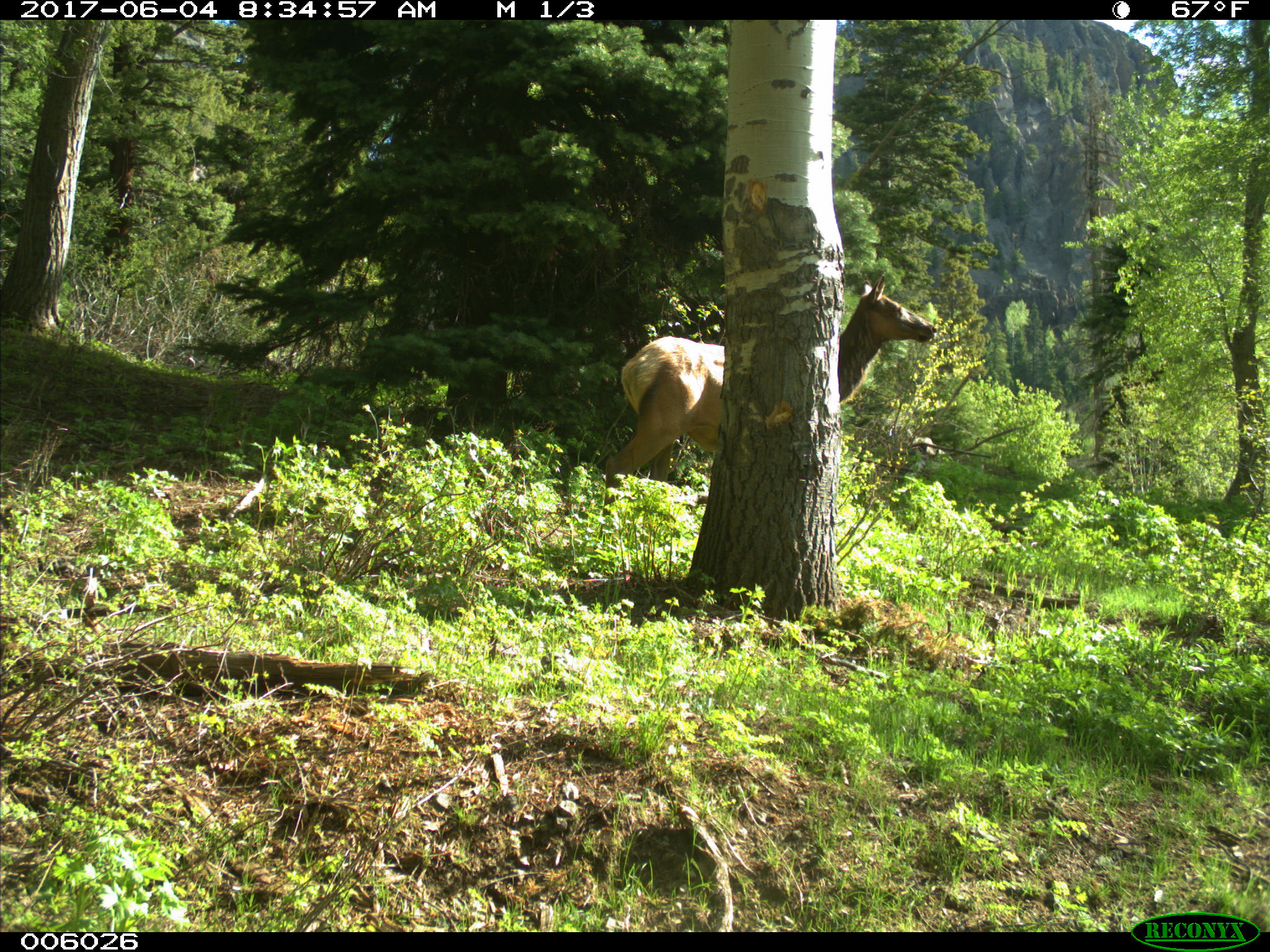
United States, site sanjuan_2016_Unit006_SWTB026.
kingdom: Animalia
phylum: Chordata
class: Mammalia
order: Artiodactyla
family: Cervidae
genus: Cervus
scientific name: Cervus elaphus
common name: red deer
Cervus elaphus (red deer).